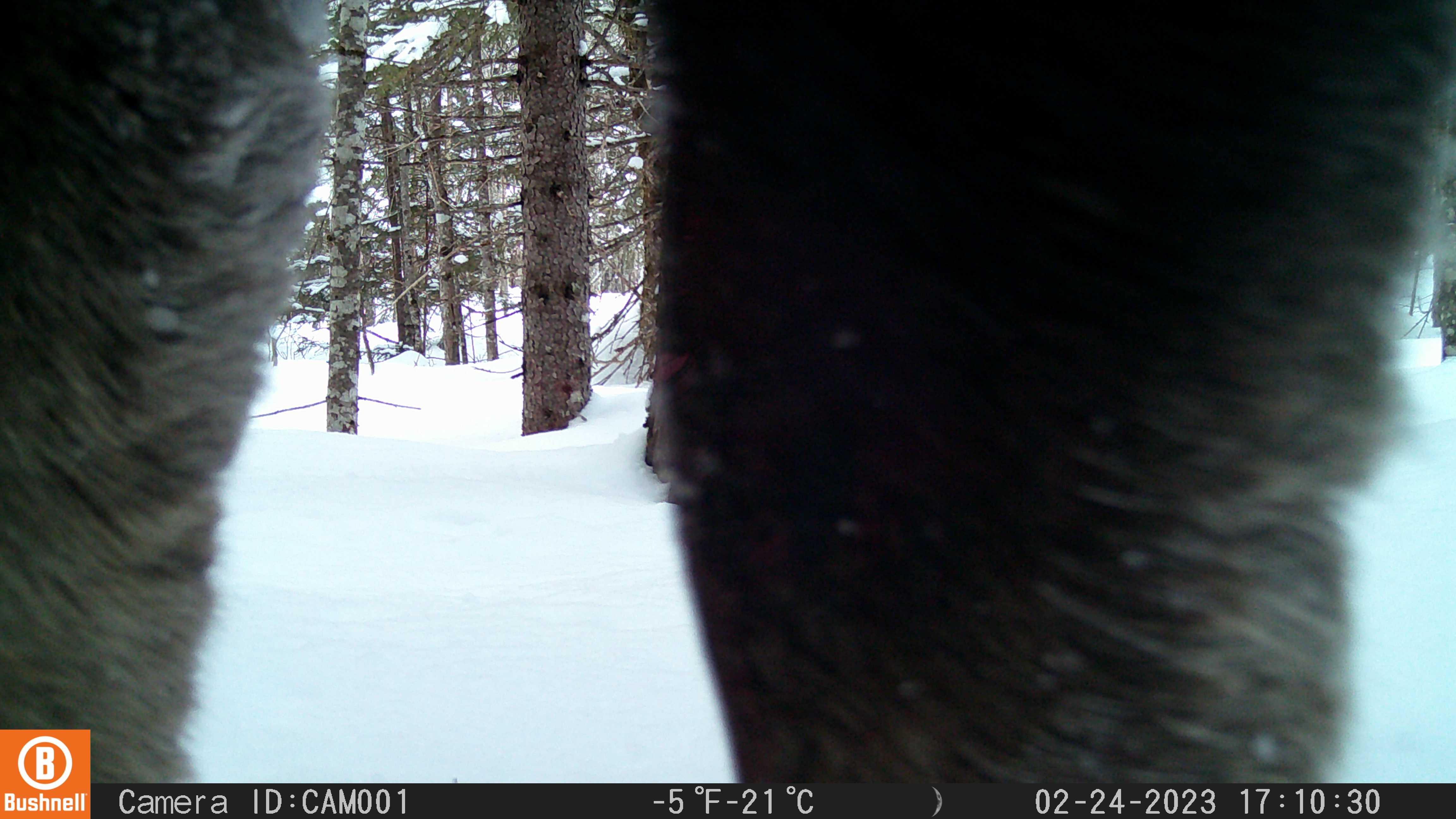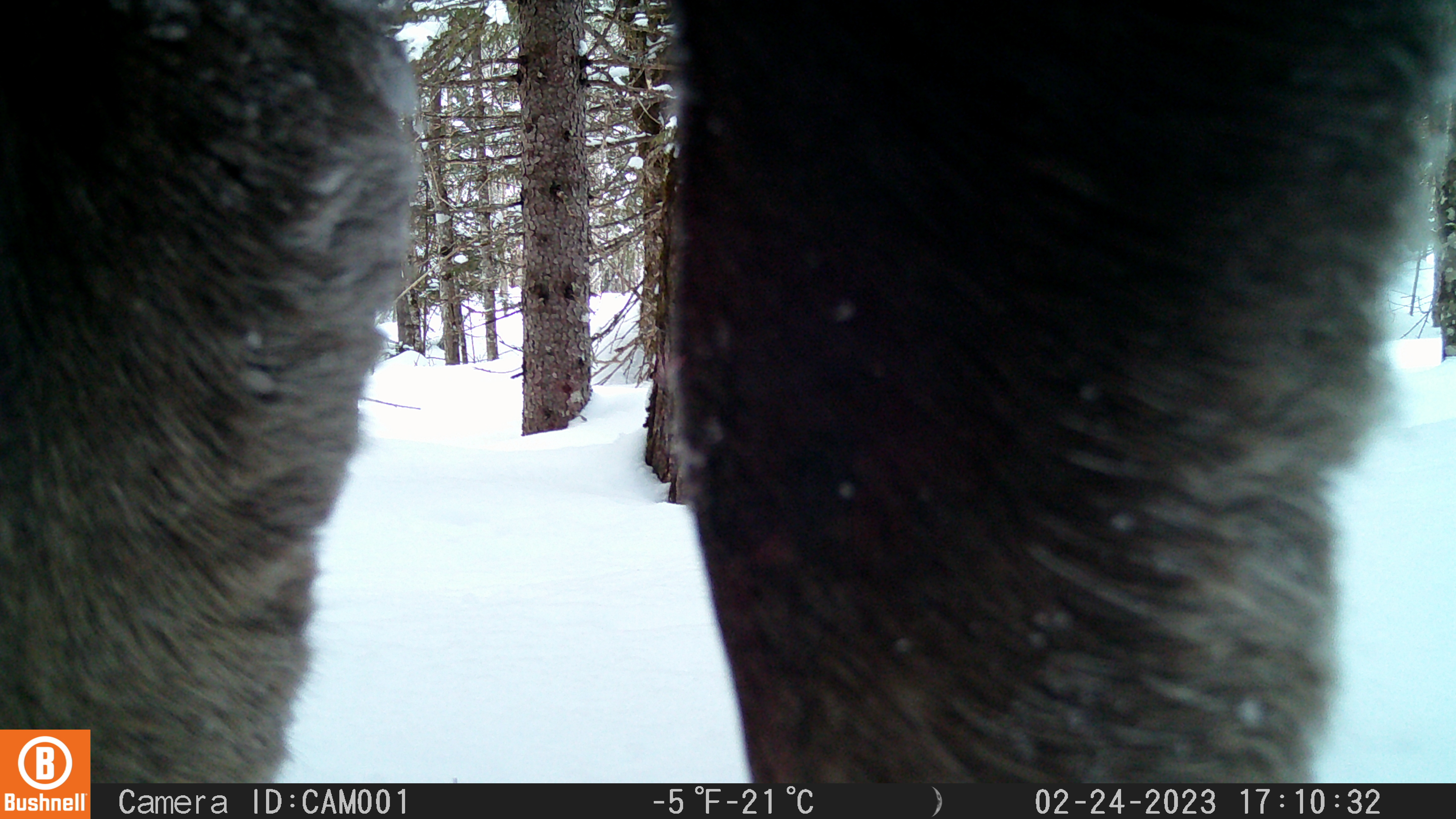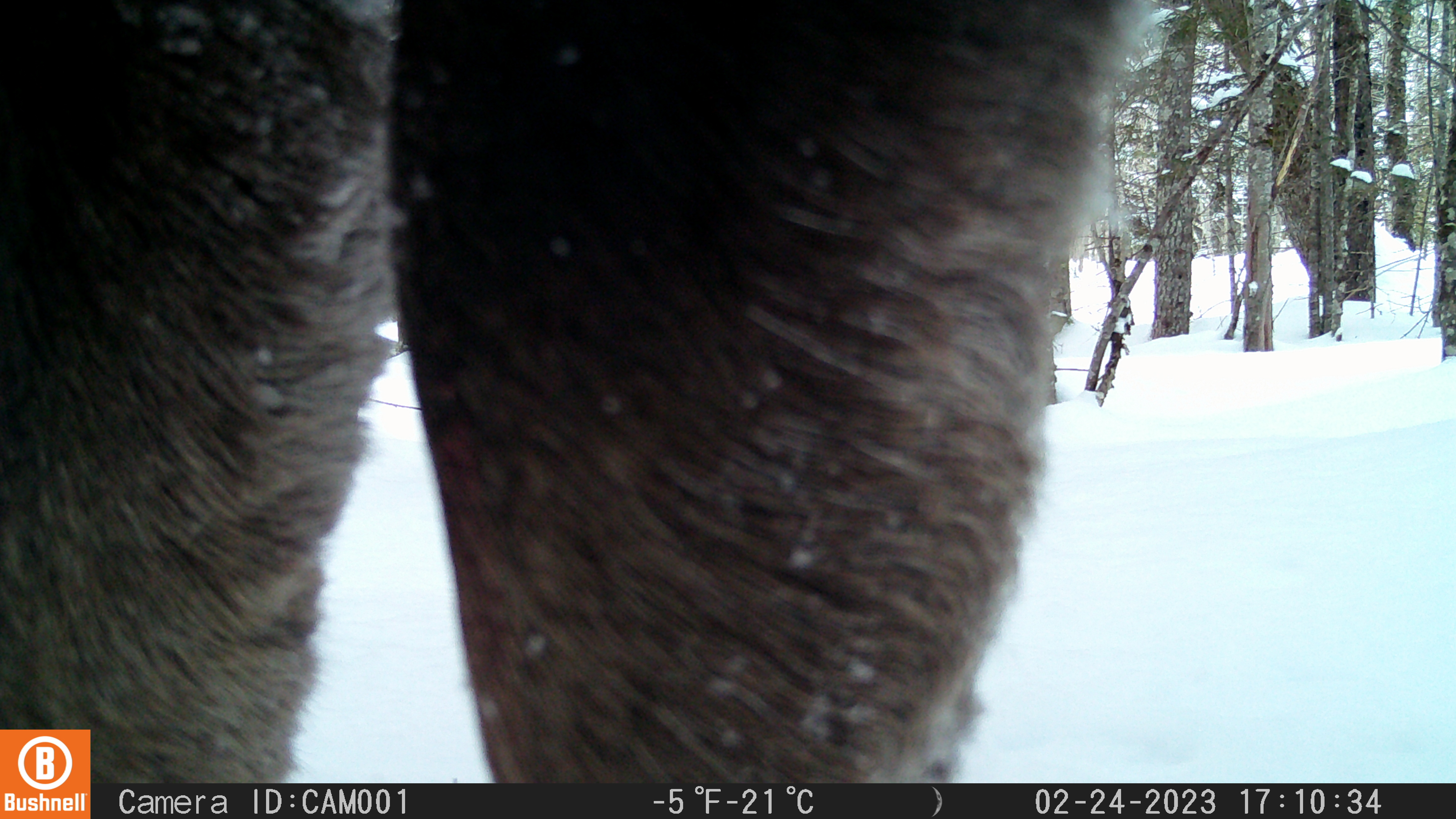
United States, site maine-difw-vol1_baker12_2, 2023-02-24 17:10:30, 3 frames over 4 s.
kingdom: Animalia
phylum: Chordata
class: Mammalia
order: Artiodactyla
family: Cervidae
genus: Alces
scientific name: Alces alces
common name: moose